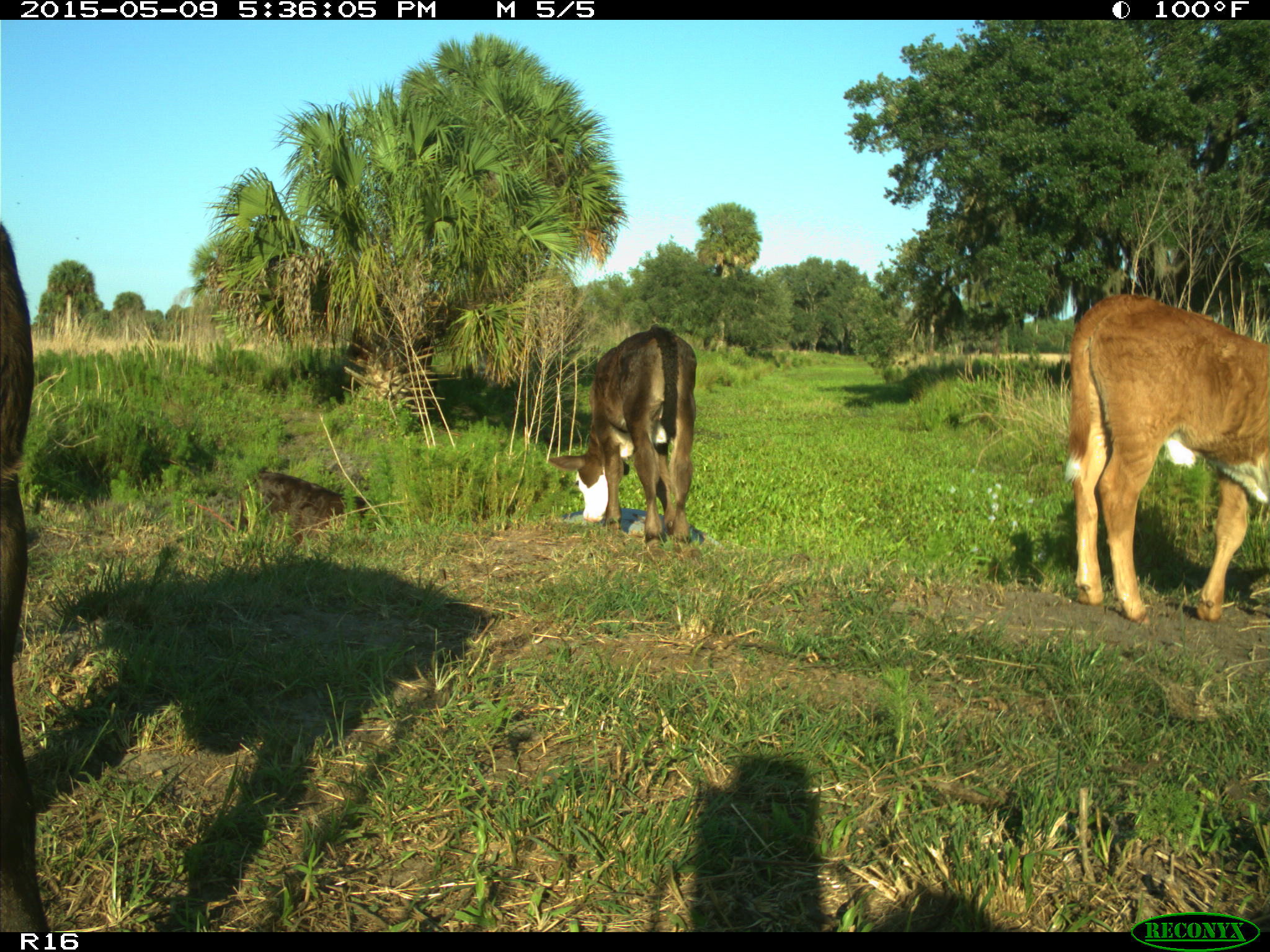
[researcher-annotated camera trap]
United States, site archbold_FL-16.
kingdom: Animalia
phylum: Chordata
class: Mammalia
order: Artiodactyla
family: Suidae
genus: Sus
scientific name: Sus scrofa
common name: wild boar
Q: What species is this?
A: Sus scrofa (wild boar).